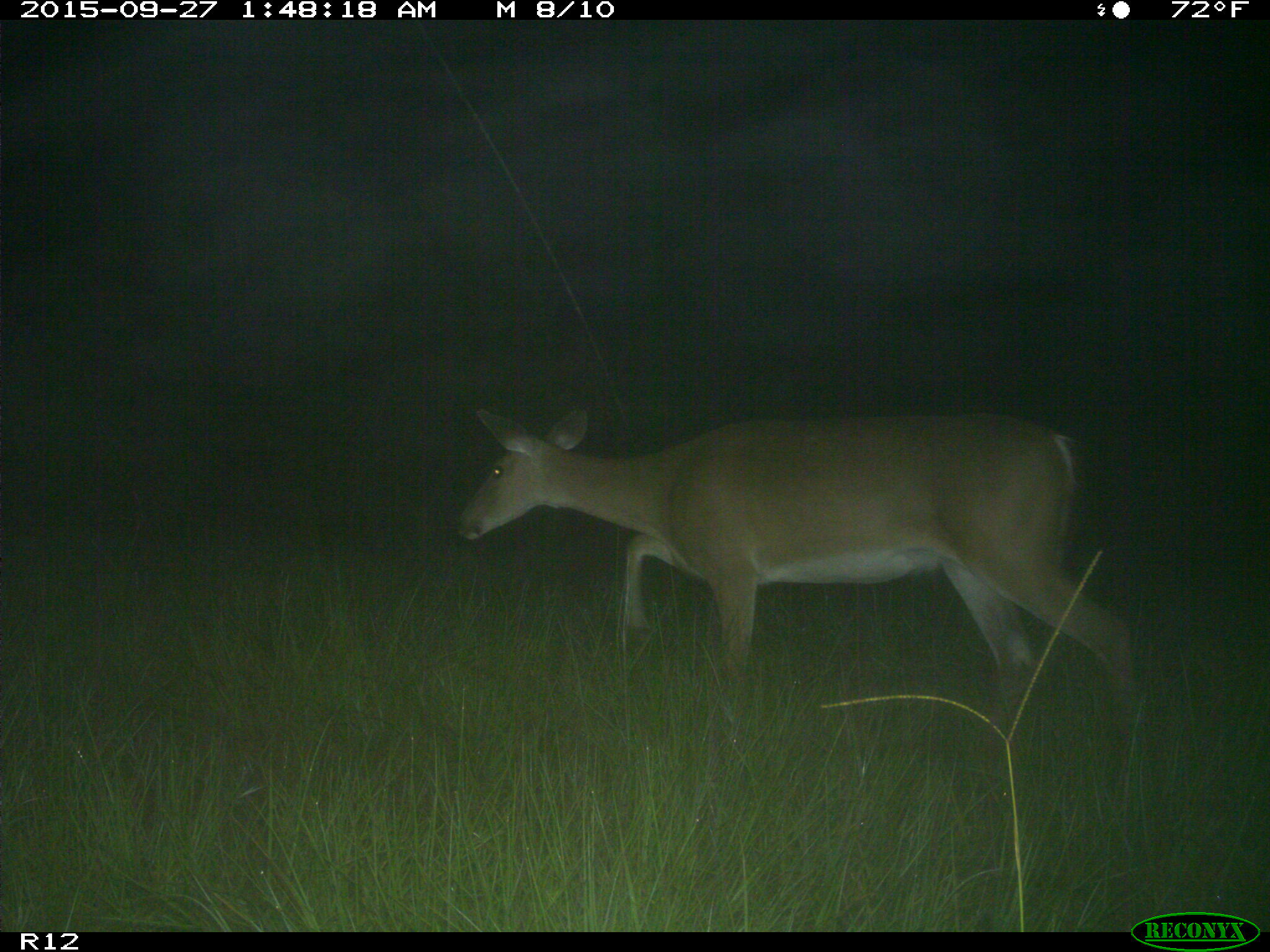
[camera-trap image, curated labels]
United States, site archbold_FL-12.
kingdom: Animalia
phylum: Chordata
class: Mammalia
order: Artiodactyla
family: Cervidae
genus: Odocoileus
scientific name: Odocoileus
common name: deer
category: unidentified deer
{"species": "unidentified deer (deer) (Odocoileus)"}